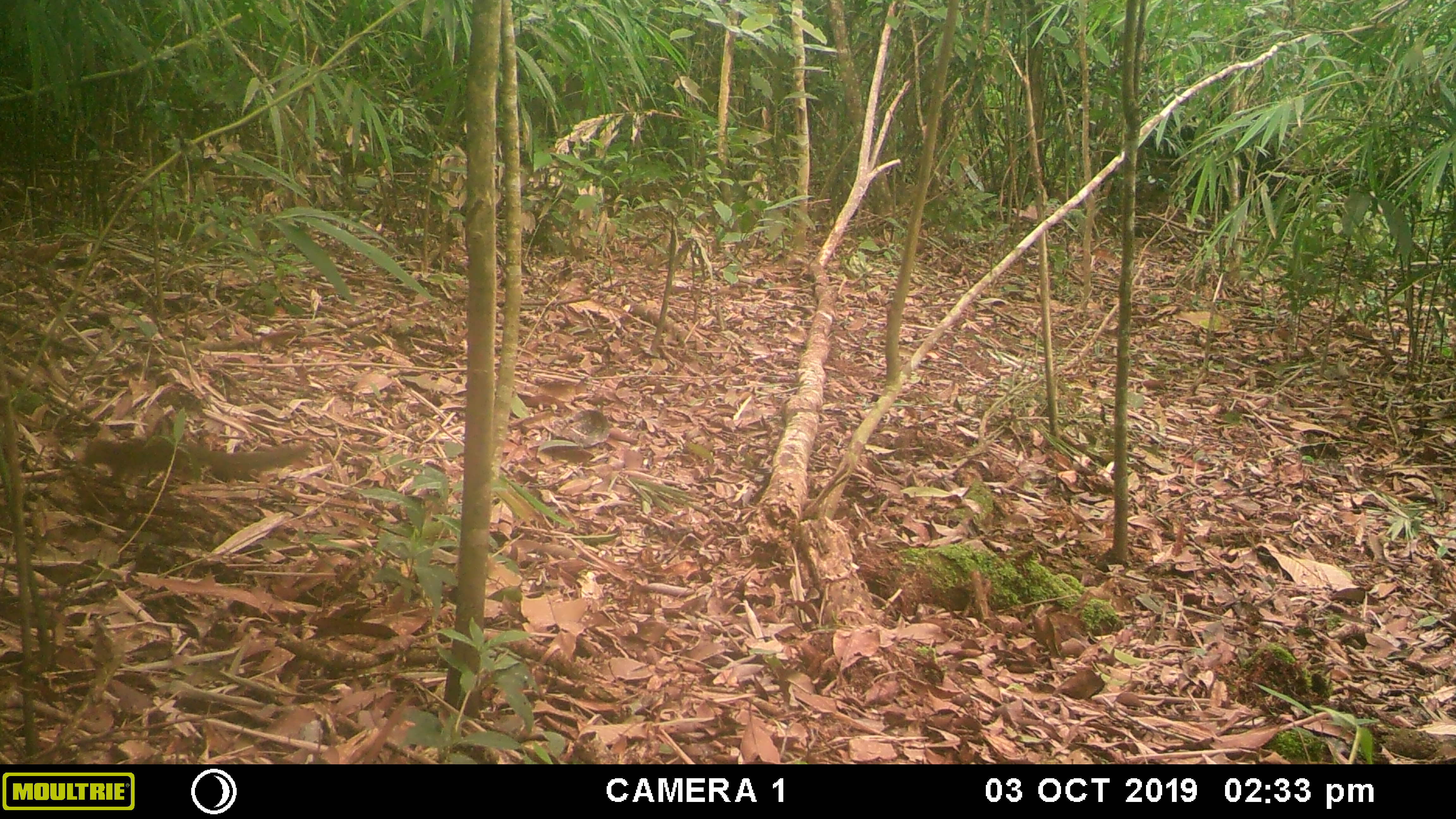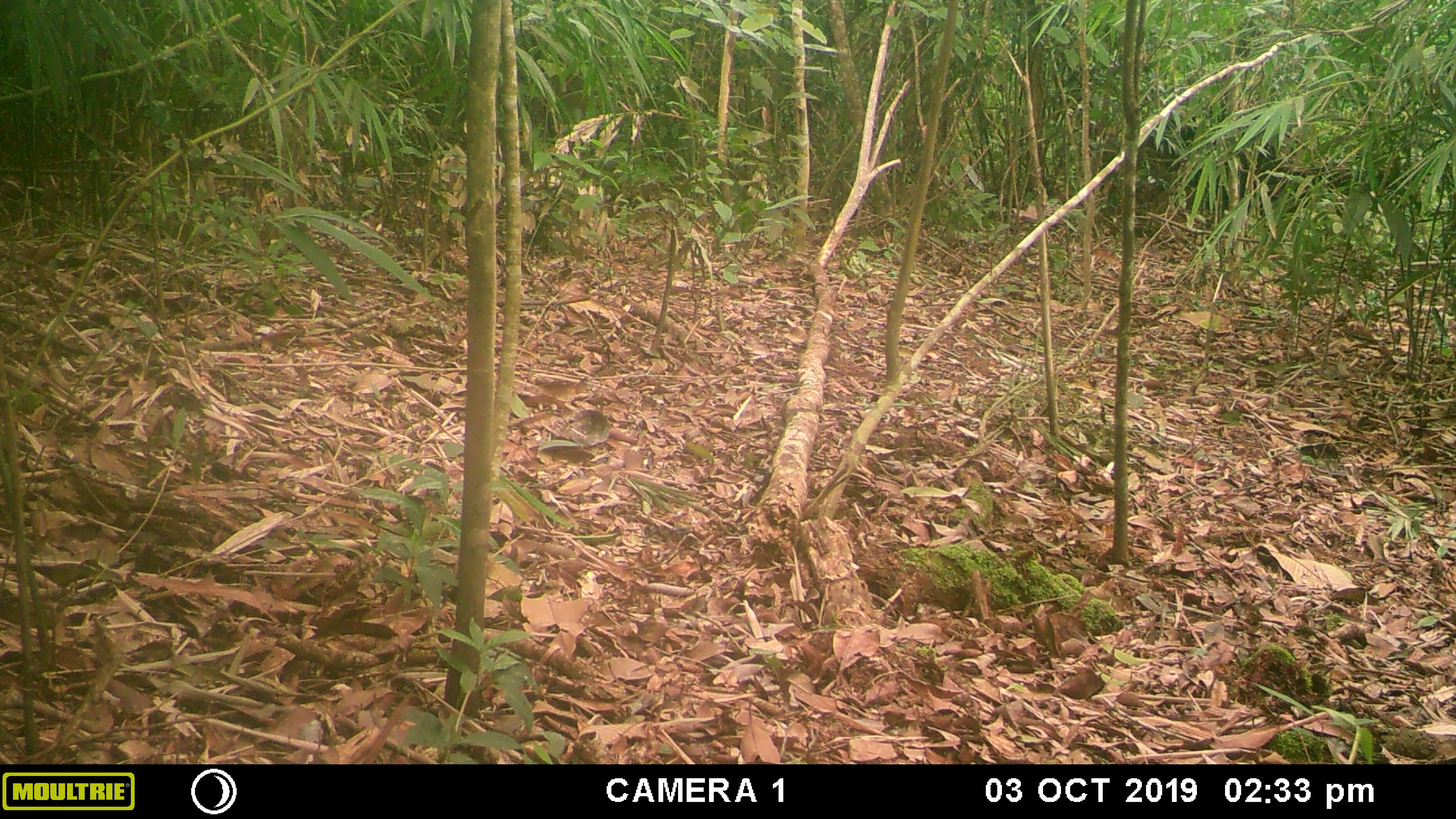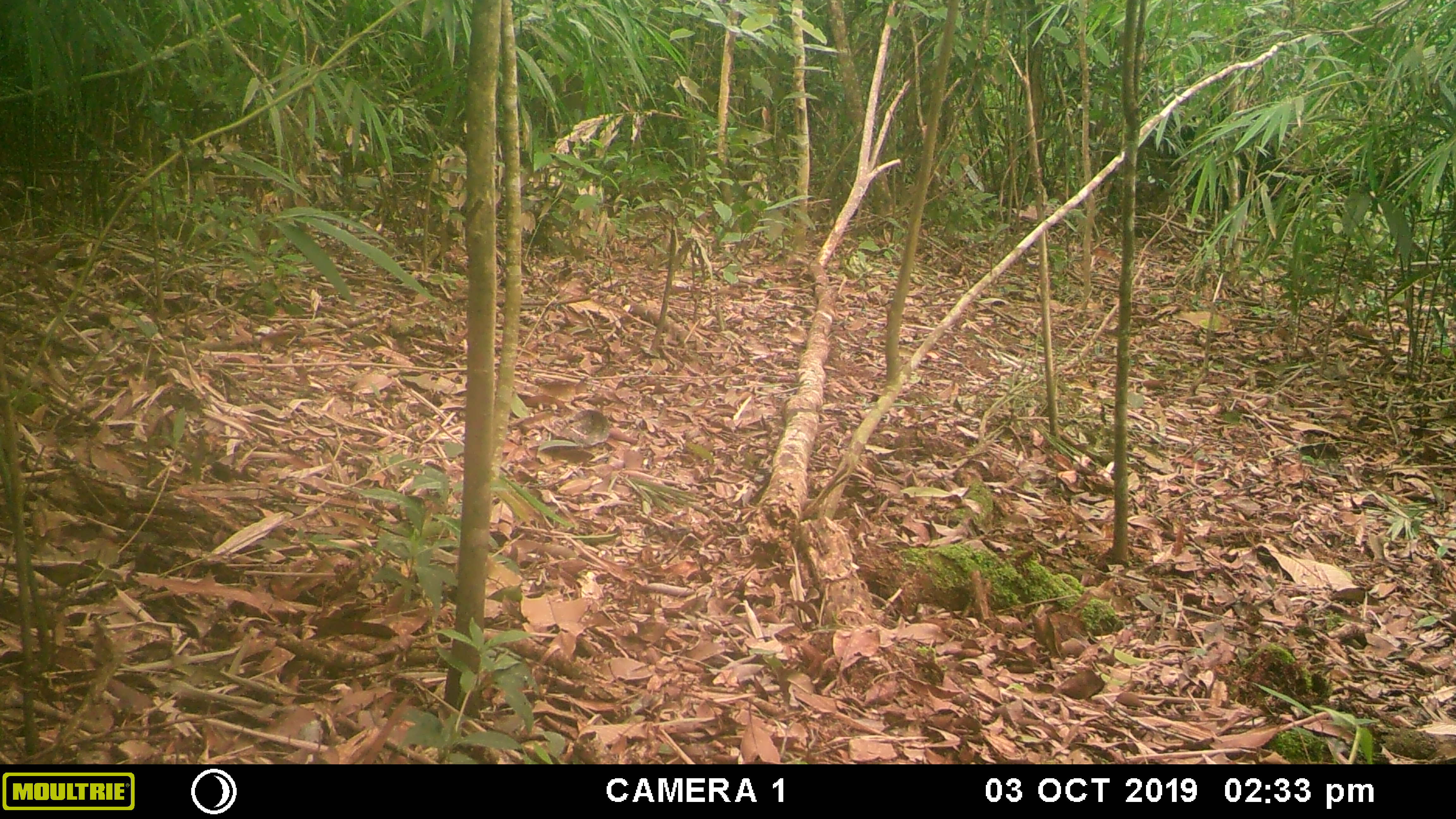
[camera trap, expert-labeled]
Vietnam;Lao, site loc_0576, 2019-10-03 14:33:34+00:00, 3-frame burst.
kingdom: Animalia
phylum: Chordata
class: Mammalia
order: Rodentia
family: Sciuridae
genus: Dremomys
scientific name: Dremomys rufigenis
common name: red-cheeked squirrel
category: red cheeked squirrel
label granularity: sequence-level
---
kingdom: Animalia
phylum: Chordata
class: Mammalia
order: Scandentia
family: Tupaiidae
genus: Tupaia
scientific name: Tupaia belangeri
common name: northern treeshrew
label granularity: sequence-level